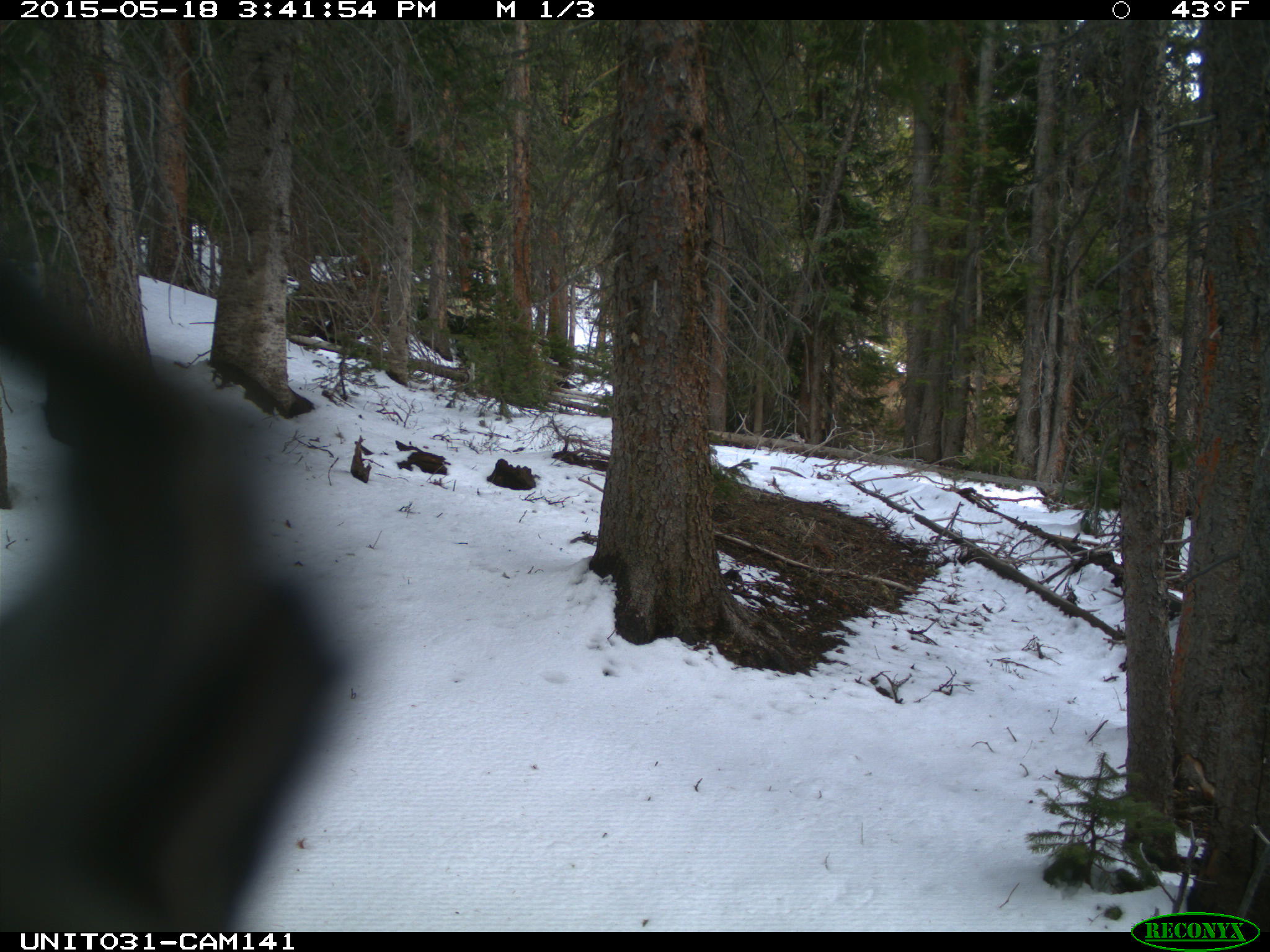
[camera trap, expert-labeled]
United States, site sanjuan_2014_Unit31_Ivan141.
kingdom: Animalia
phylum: Chordata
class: Aves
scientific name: Aves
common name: birds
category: unidentified bird